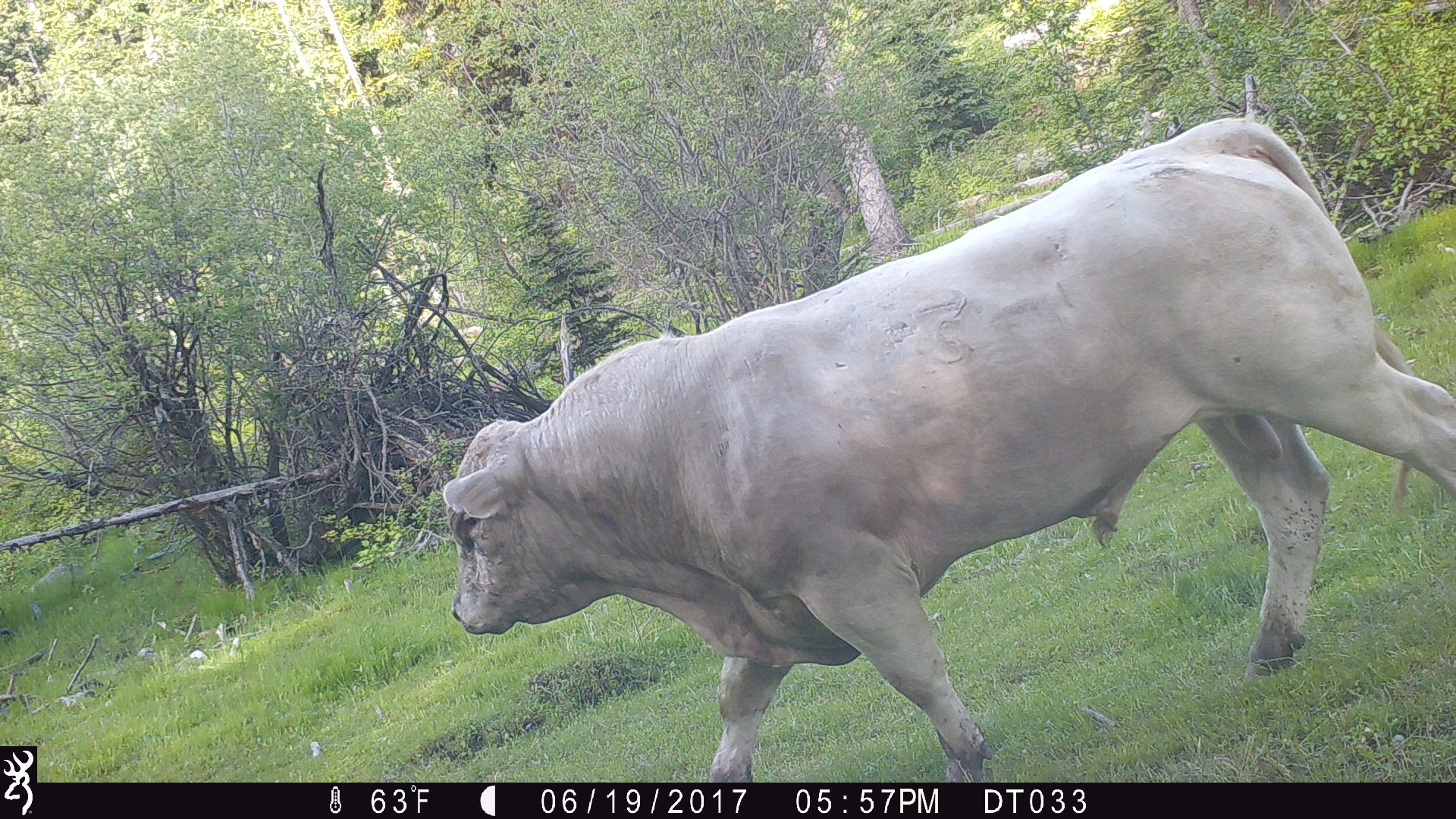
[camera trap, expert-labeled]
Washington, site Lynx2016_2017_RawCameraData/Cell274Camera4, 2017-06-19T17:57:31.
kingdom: Animalia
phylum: Chordata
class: Mammalia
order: Artiodactyla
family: Bovidae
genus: Bos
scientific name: Bos taurus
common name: domestic cattle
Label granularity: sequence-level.